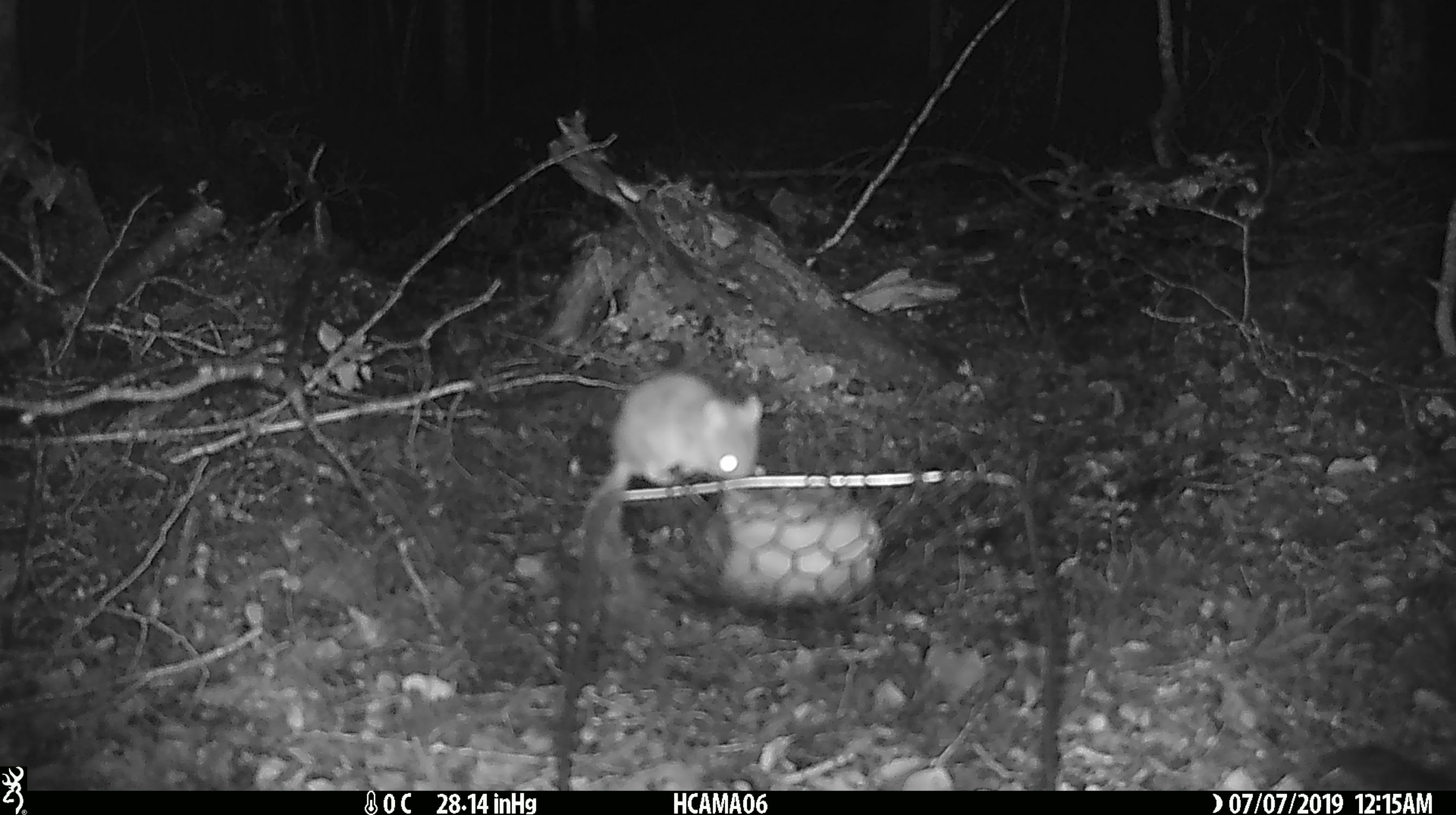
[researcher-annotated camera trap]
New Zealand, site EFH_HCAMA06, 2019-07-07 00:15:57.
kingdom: Animalia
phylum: Chordata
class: Mammalia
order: Rodentia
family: Muridae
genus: Mus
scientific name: Mus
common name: mouse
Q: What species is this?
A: Mouse (Mus).